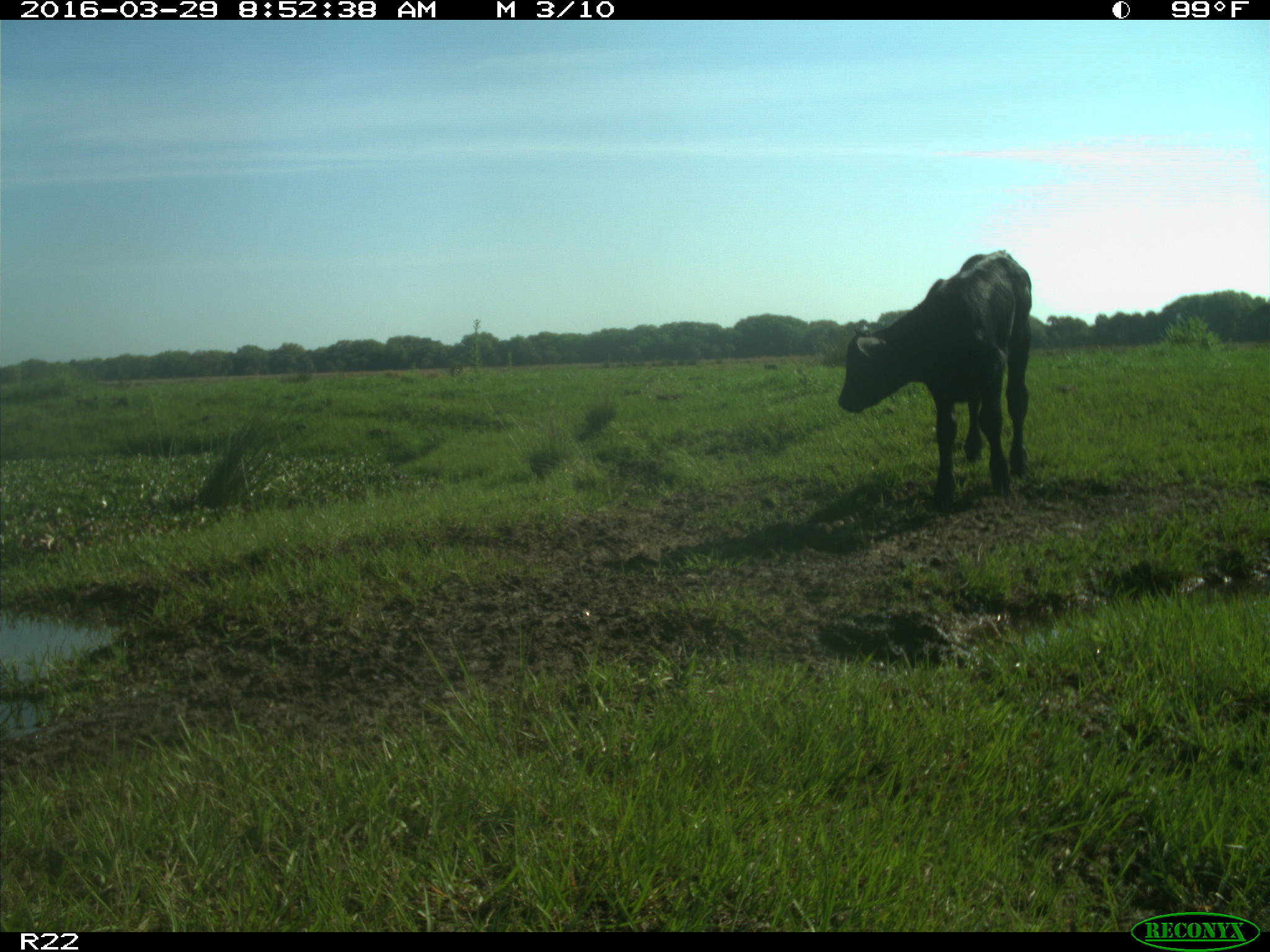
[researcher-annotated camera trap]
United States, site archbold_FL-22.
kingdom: Animalia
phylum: Chordata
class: Mammalia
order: Artiodactyla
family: Bovidae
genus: Bos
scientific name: Bos taurus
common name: domestic cow